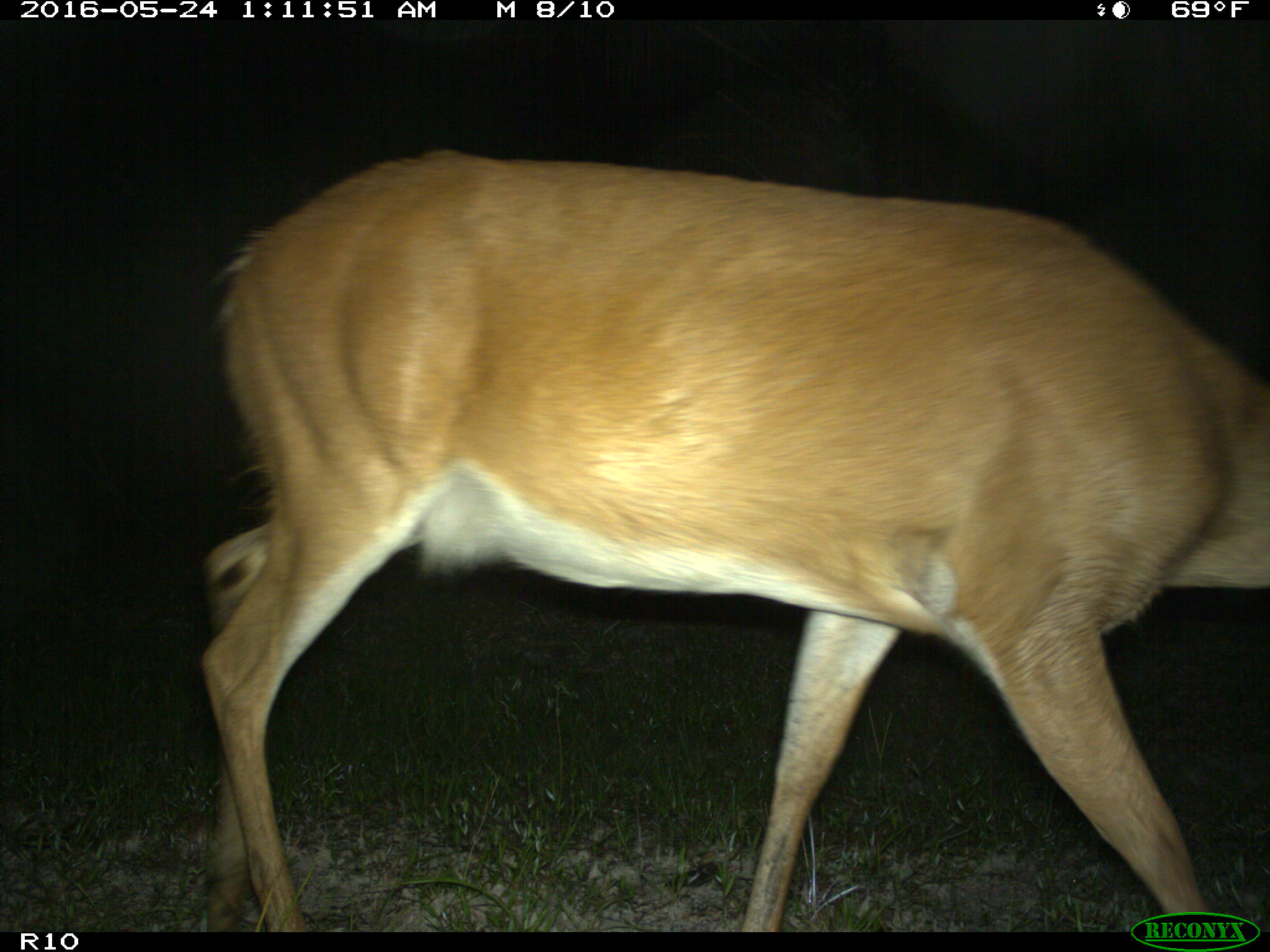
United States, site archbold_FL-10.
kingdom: Animalia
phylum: Chordata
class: Mammalia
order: Artiodactyla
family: Cervidae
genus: Odocoileus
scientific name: Odocoileus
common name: deer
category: unidentified deer